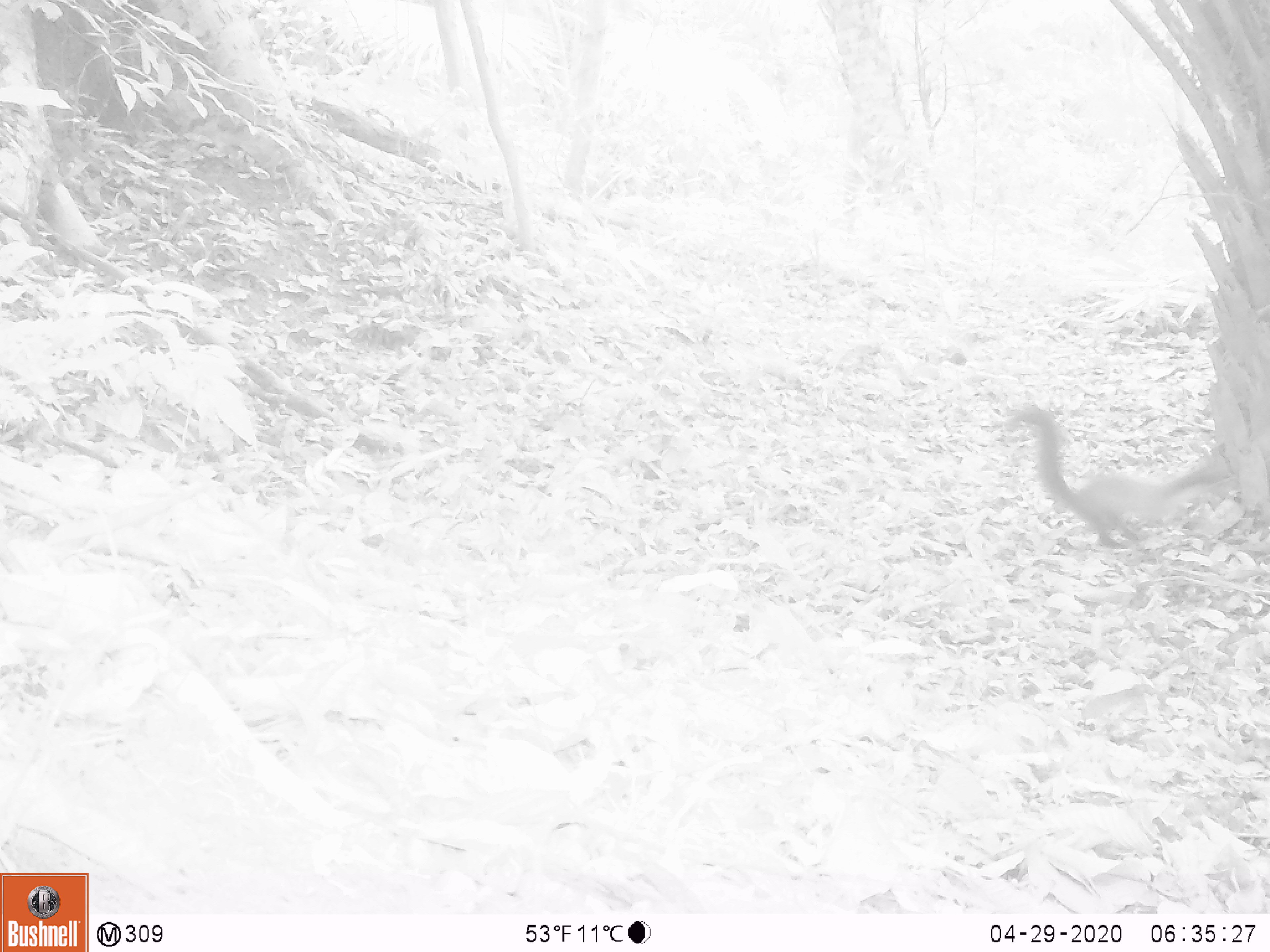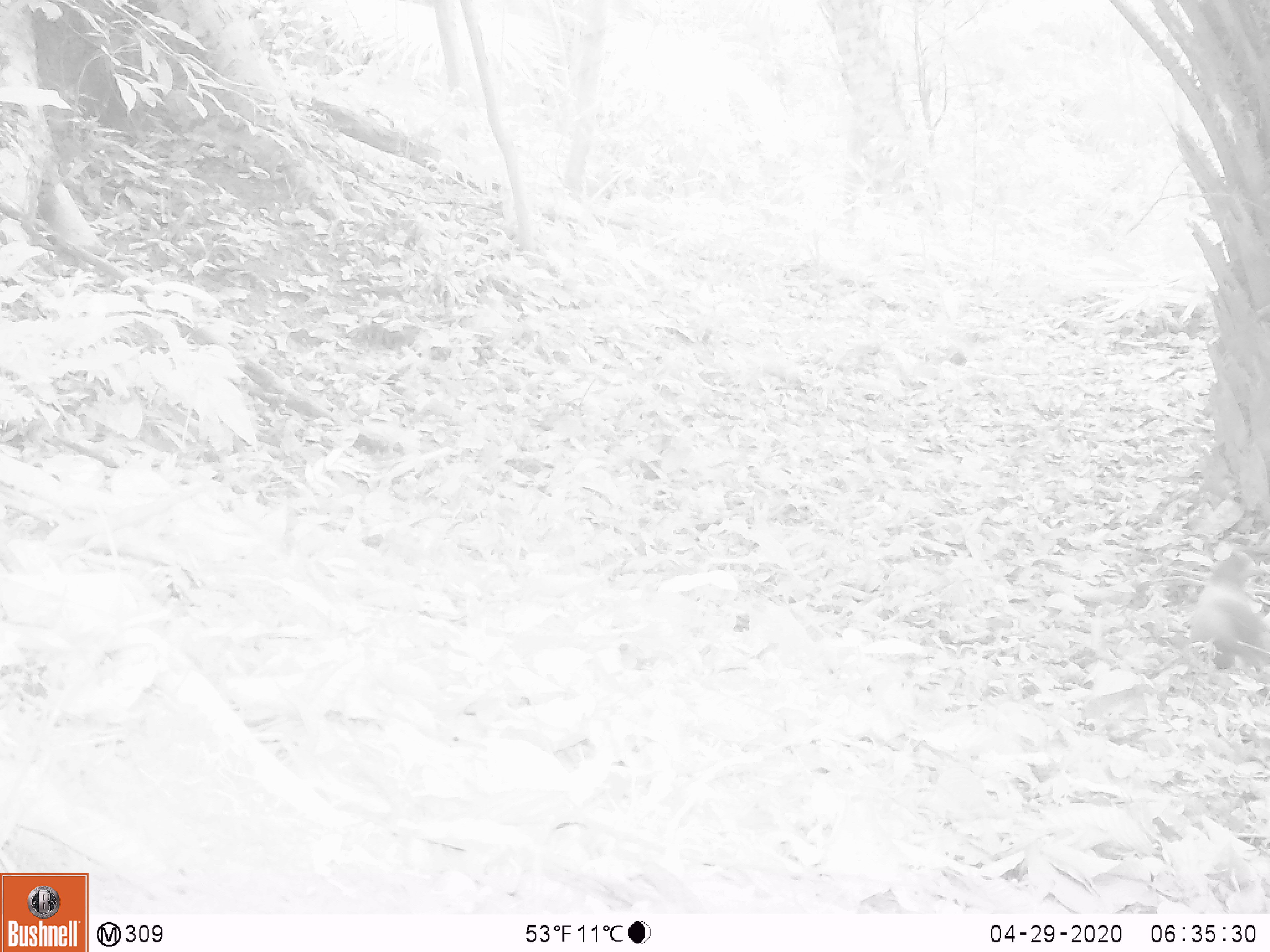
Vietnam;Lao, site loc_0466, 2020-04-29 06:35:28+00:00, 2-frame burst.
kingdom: Animalia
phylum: Chordata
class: Mammalia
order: Carnivora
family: Mustelidae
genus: Martes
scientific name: Martes flavigula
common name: yellow-throated marten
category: yellow throated marten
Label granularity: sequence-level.